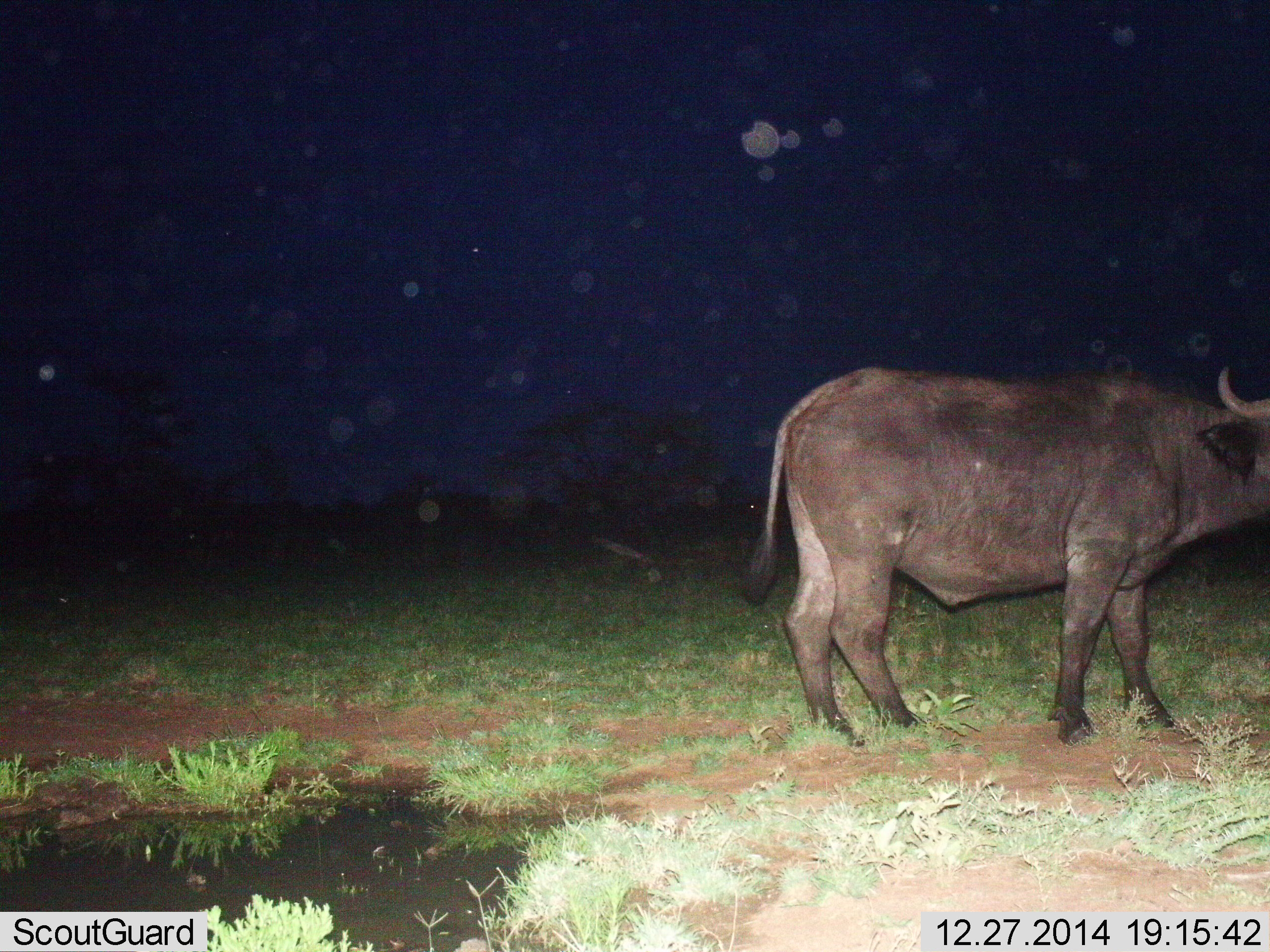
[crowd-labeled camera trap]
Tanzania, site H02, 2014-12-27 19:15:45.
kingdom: Animalia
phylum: Chordata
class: Mammalia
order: Artiodactyla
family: Bovidae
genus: Syncerus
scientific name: Syncerus caffer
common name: cape buffalo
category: buffalo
Buffalo (cape buffalo) (Syncerus caffer), count 1. Behavior (volunteer vote fractions): standing 100%, resting 0%, moving 0%, interacting 0%. Young present (vote fraction): 0%. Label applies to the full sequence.